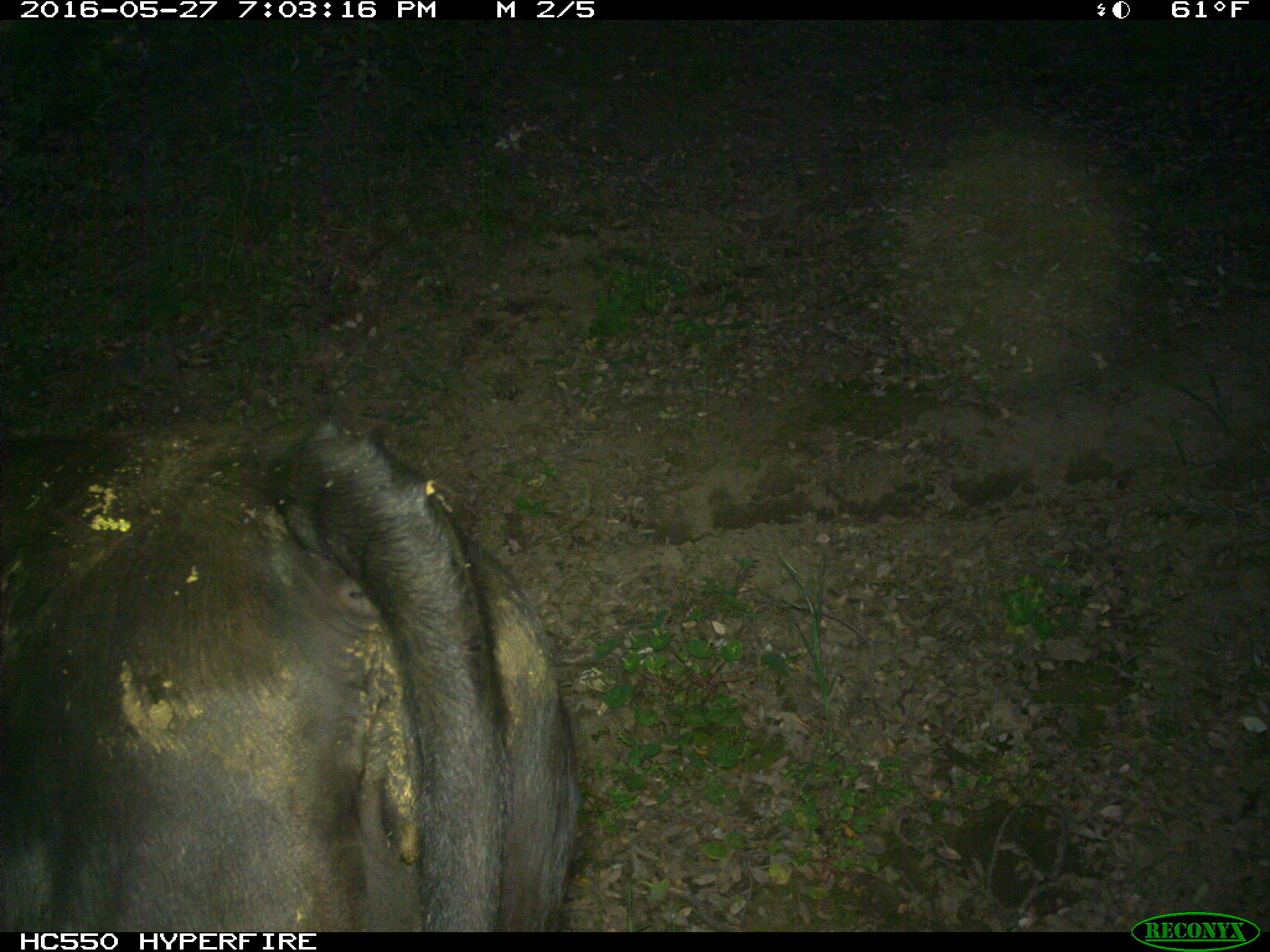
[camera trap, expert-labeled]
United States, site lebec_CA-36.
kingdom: Animalia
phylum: Chordata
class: Mammalia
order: Artiodactyla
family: Bovidae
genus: Bos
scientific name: Bos taurus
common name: domestic cow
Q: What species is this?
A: Bos taurus (domestic cow).